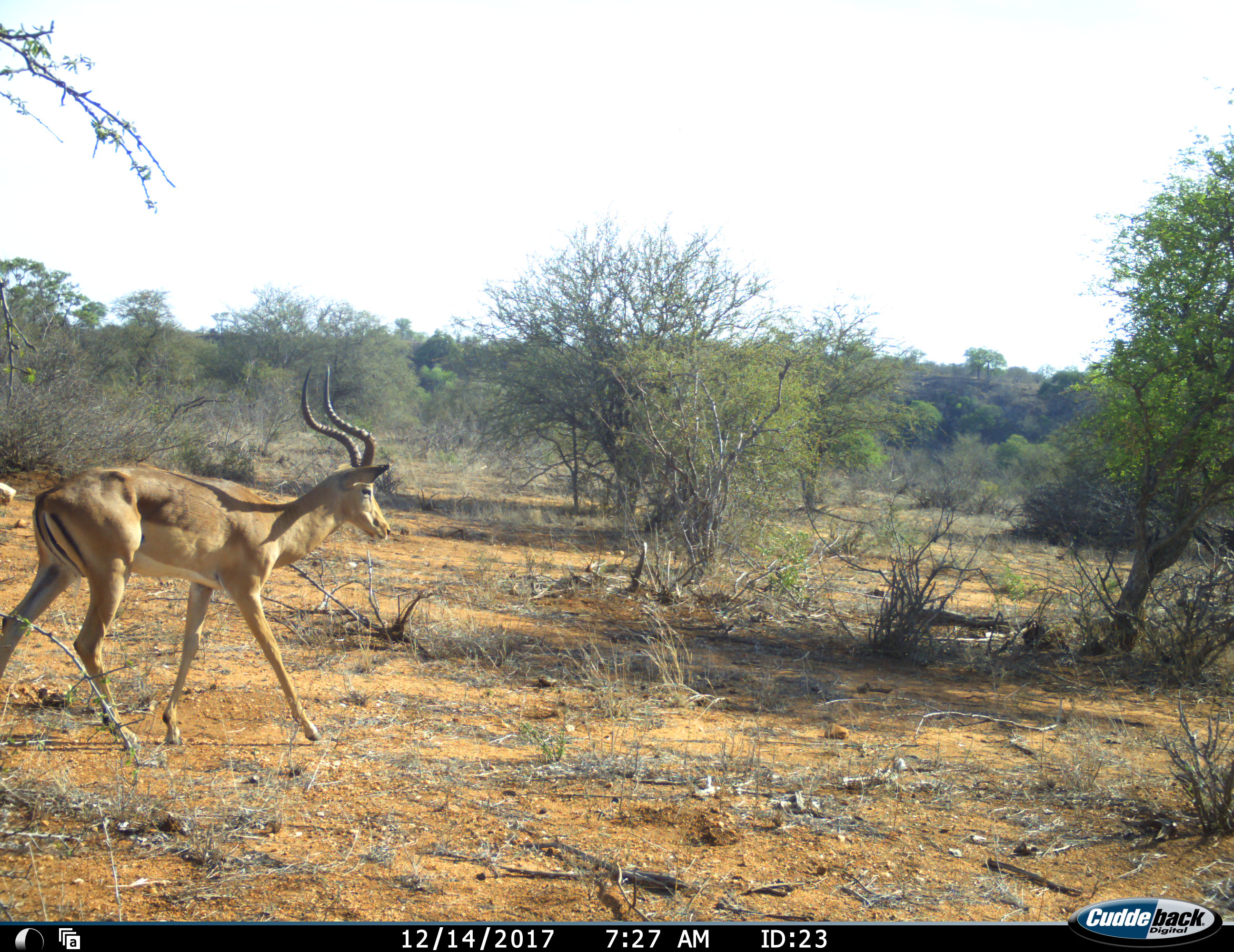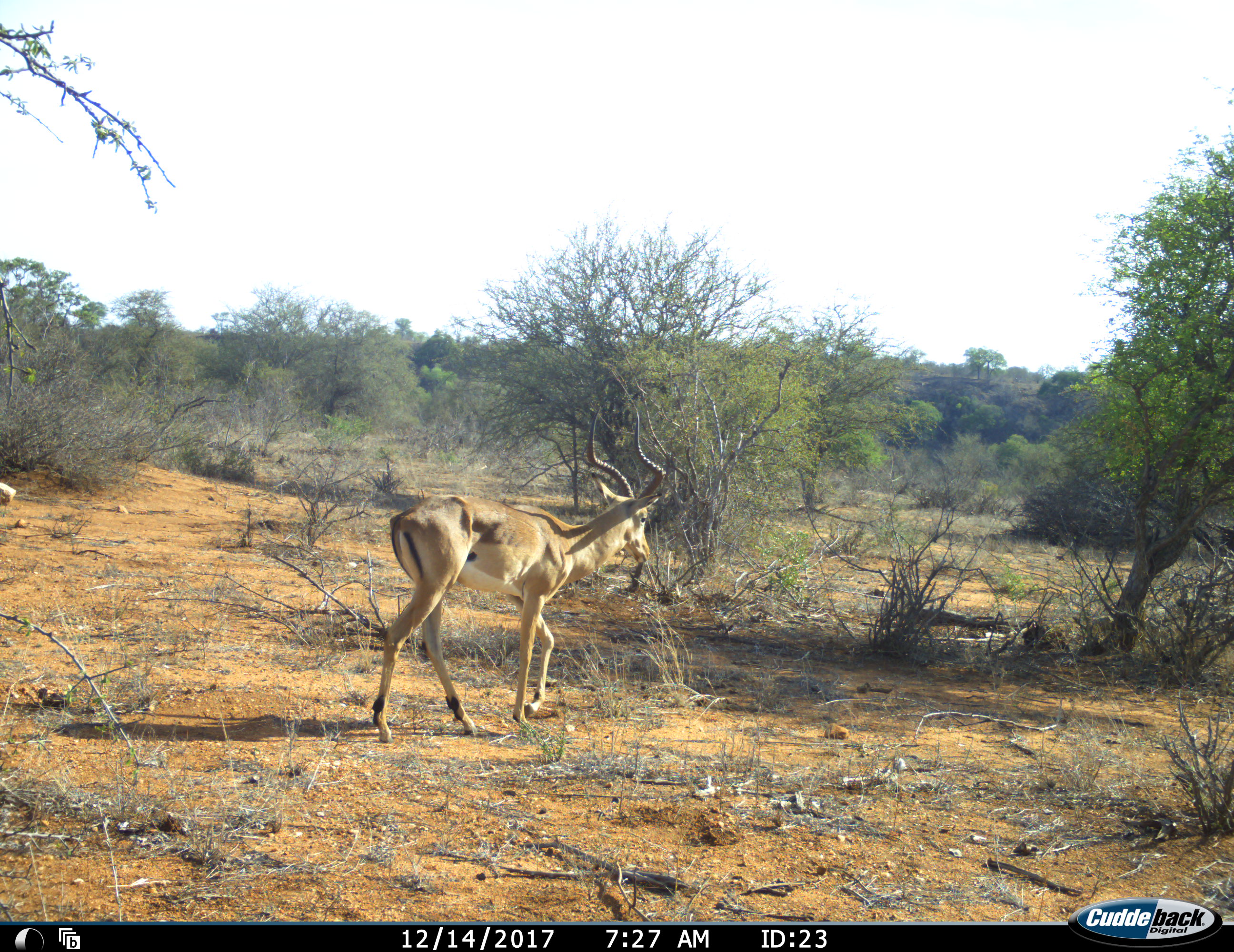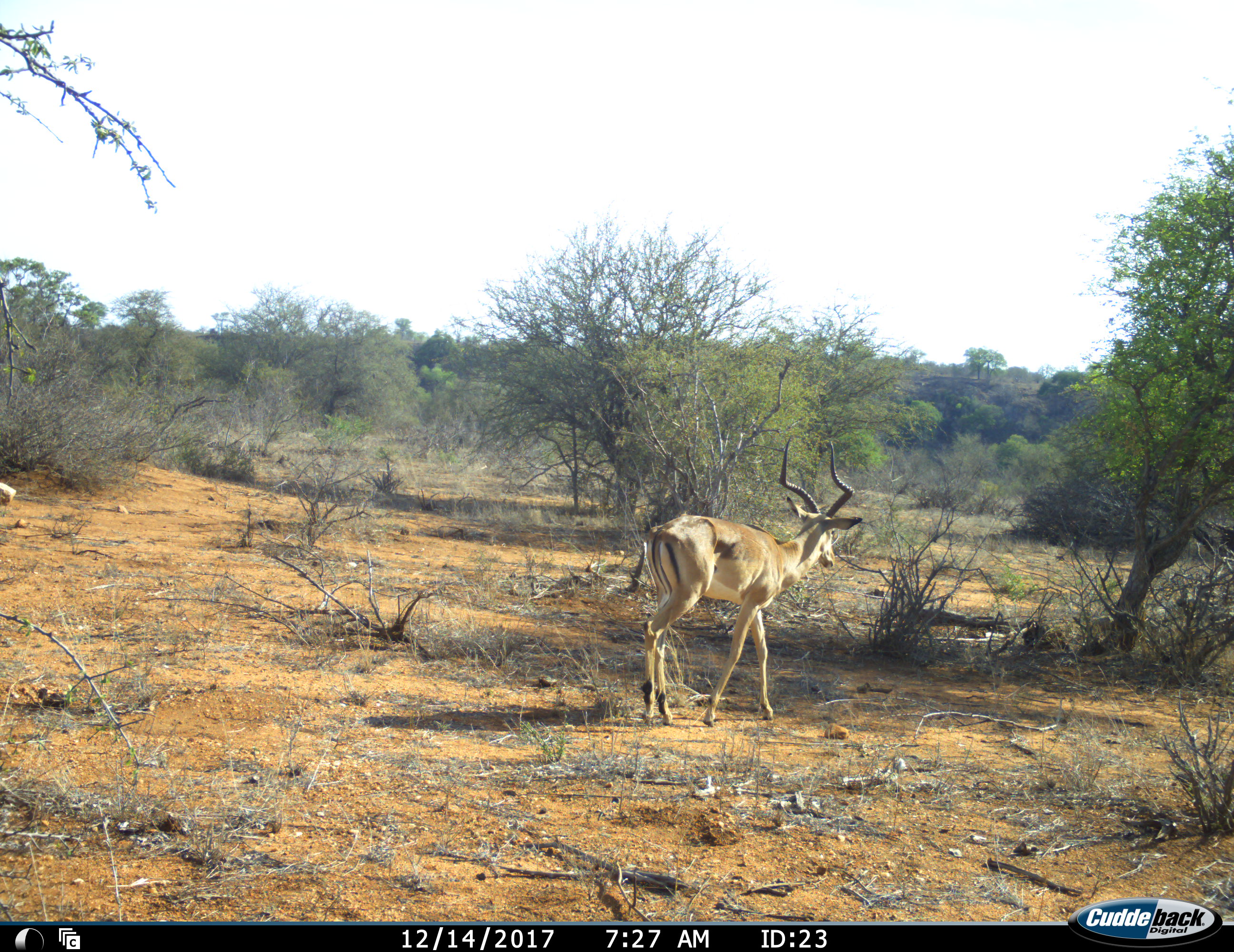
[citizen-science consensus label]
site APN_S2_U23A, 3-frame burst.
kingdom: Animalia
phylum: Chordata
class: Mammalia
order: Artiodactyla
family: Bovidae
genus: Aepyceros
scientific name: Aepyceros melampus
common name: impala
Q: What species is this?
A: Impala (Aepyceros melampus).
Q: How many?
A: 1.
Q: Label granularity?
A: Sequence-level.